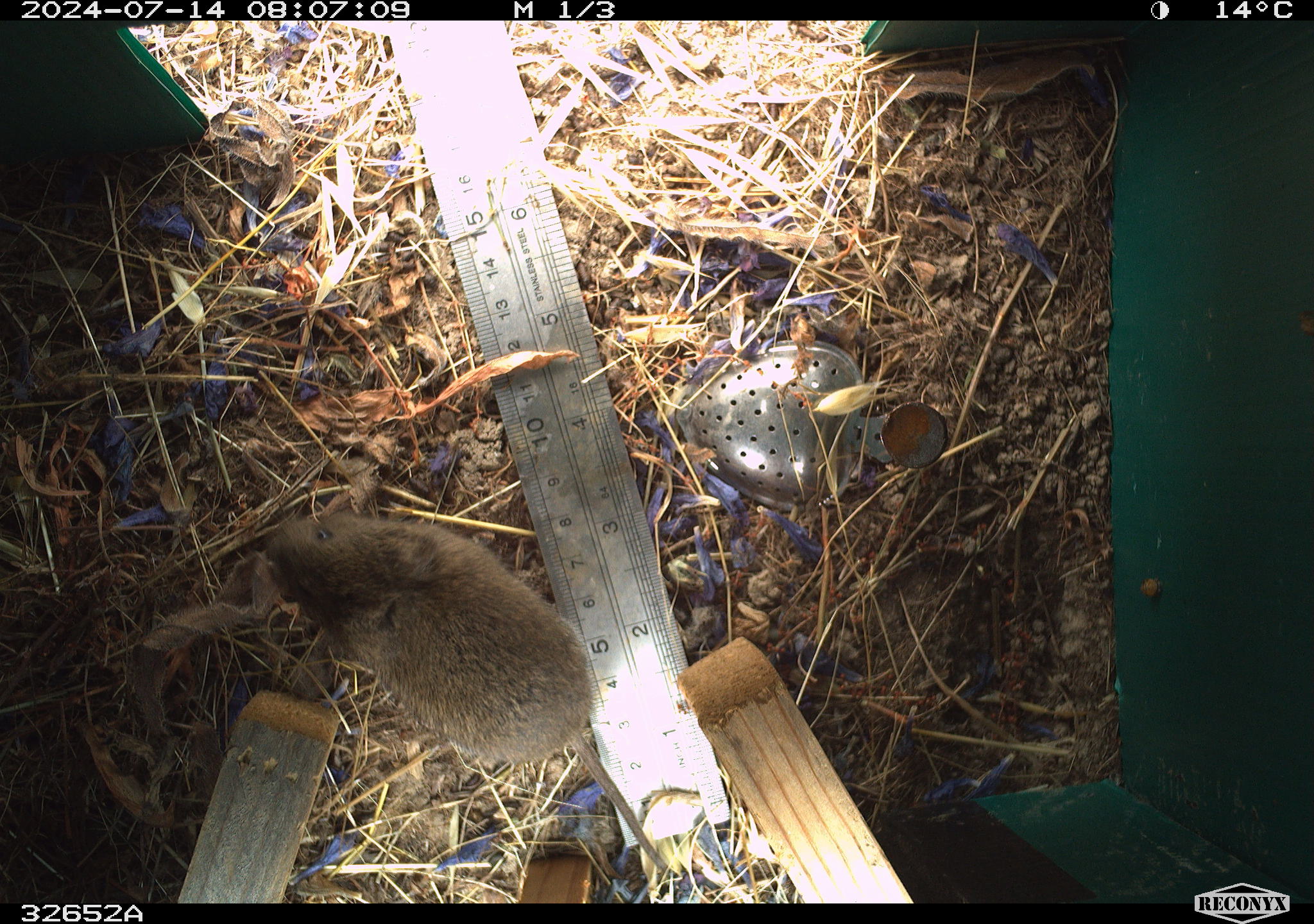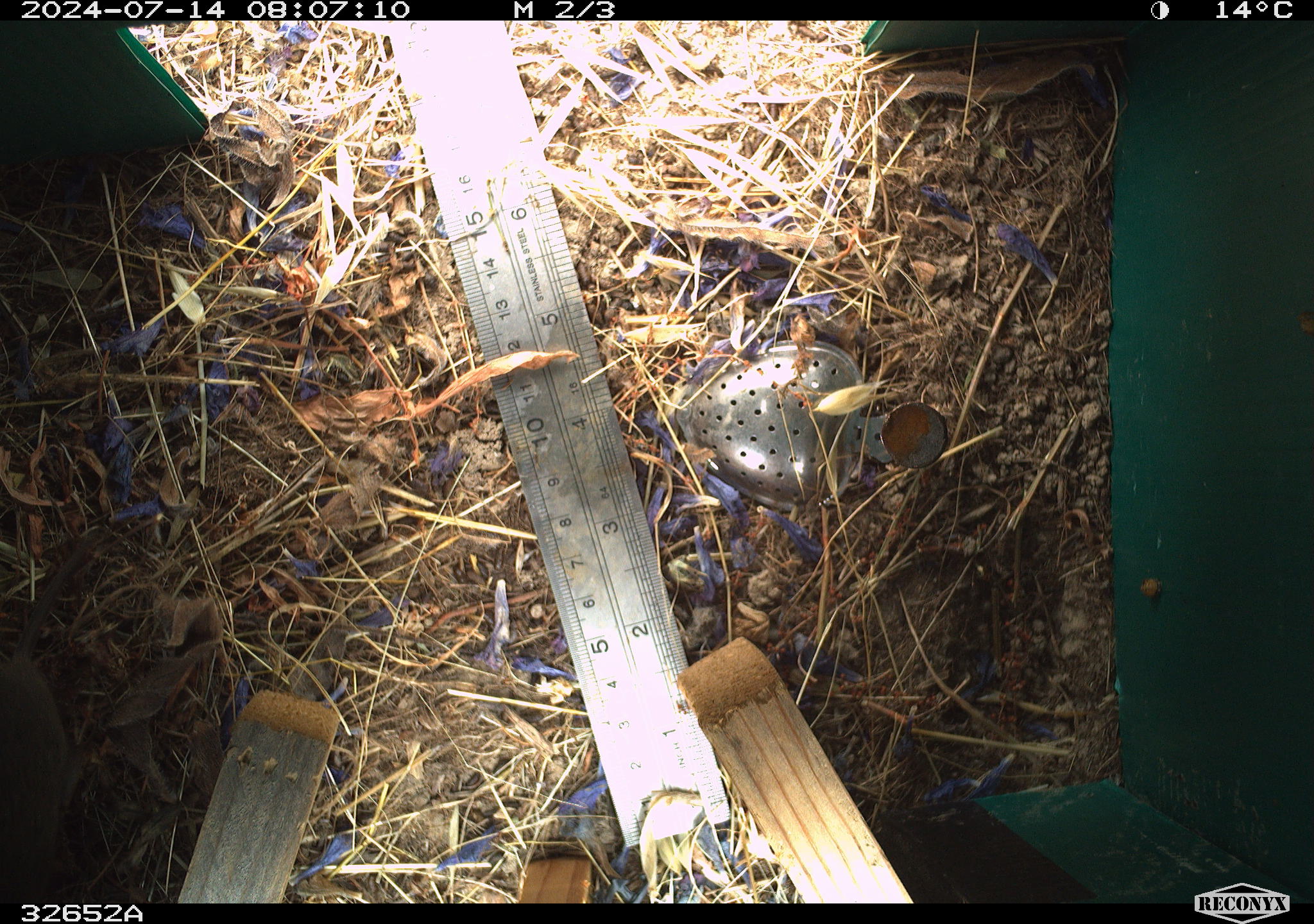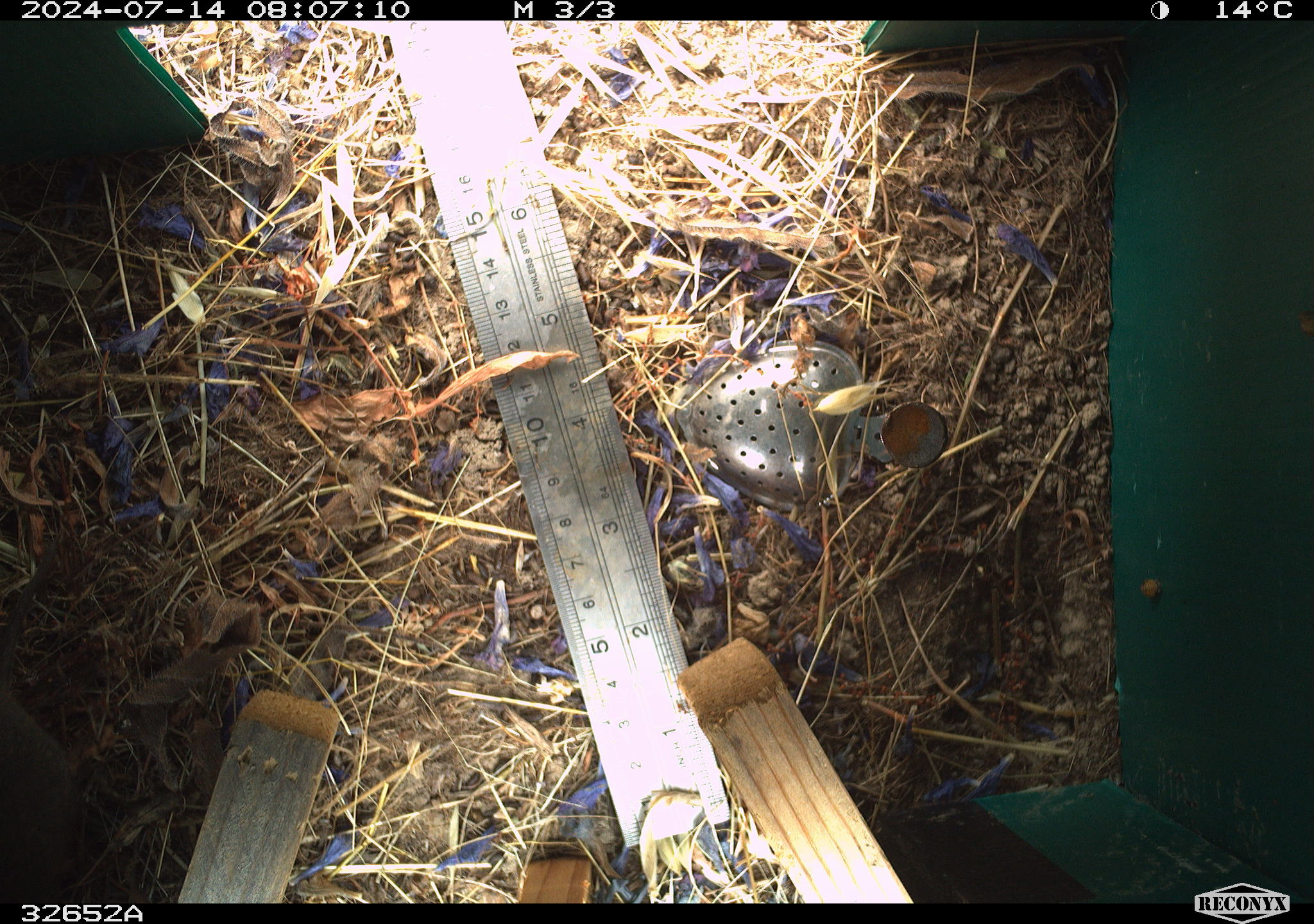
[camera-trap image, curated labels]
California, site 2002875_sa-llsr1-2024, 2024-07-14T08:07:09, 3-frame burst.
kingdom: Animalia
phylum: Chordata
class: Mammalia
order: Rodentia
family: Cricetidae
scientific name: Arvicolinae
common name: voles, lemmings, and muskrats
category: arvicolinae subfamily